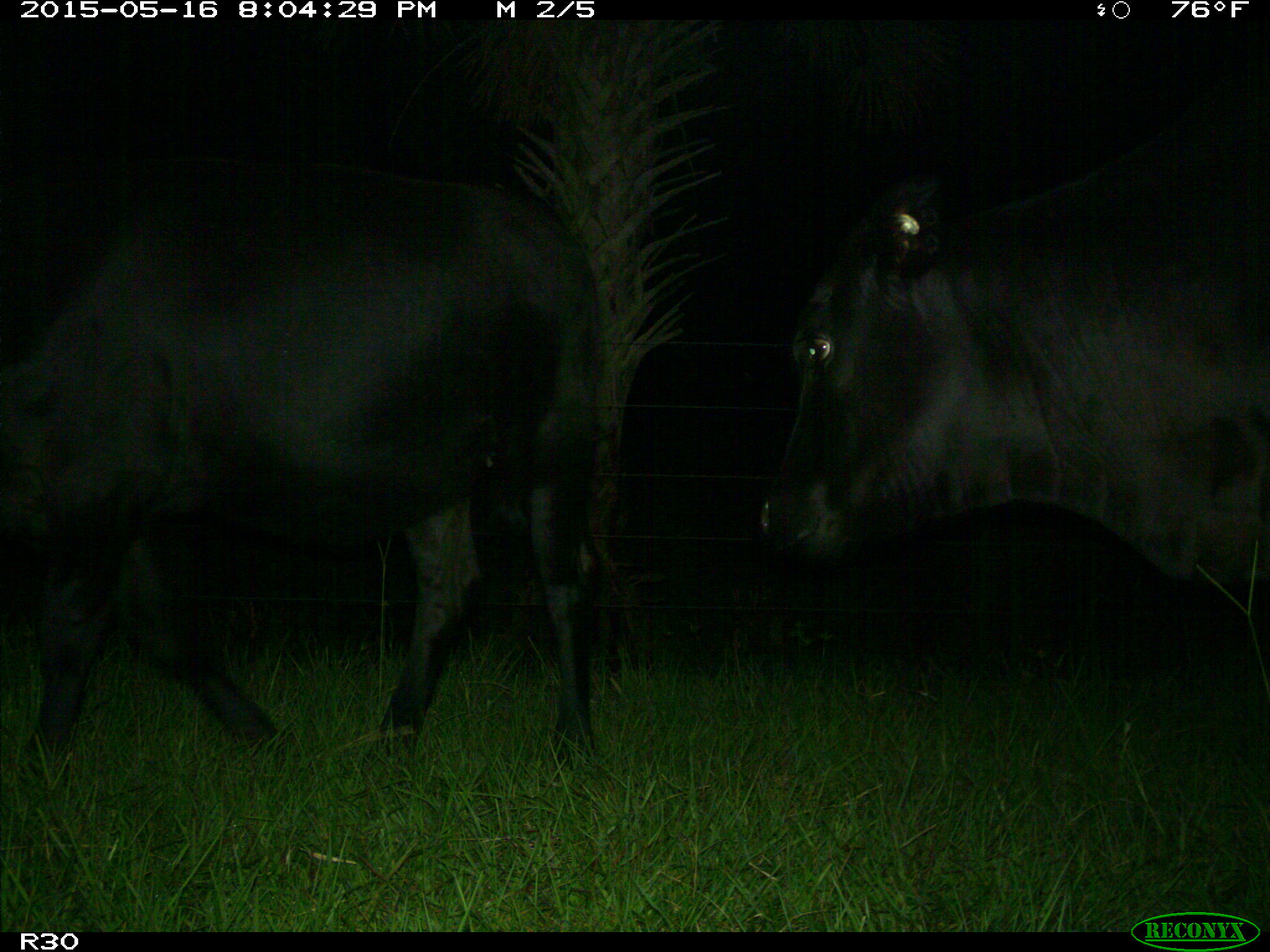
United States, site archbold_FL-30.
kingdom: Animalia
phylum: Chordata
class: Mammalia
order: Artiodactyla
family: Bovidae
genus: Bos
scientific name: Bos taurus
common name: domestic cow